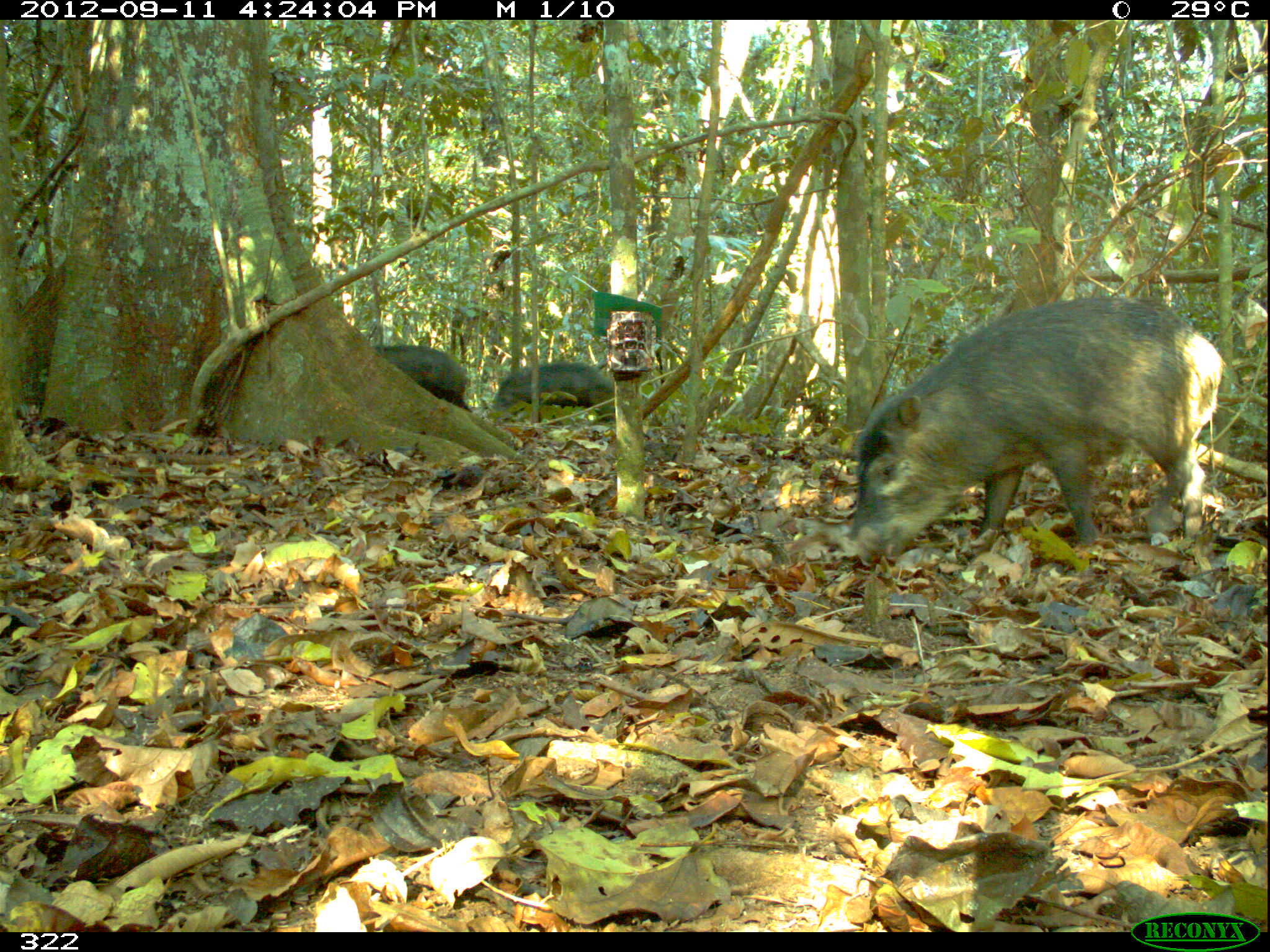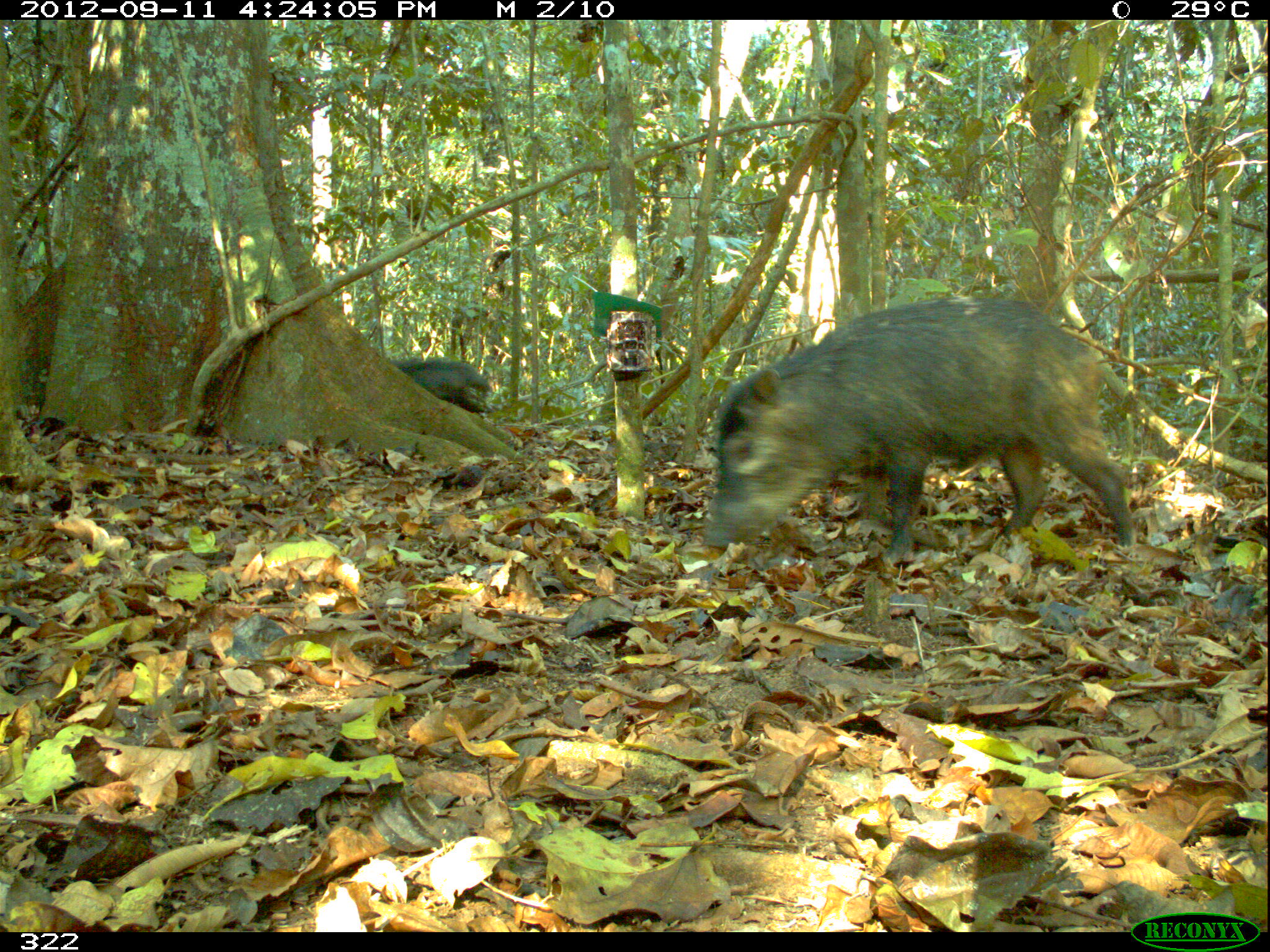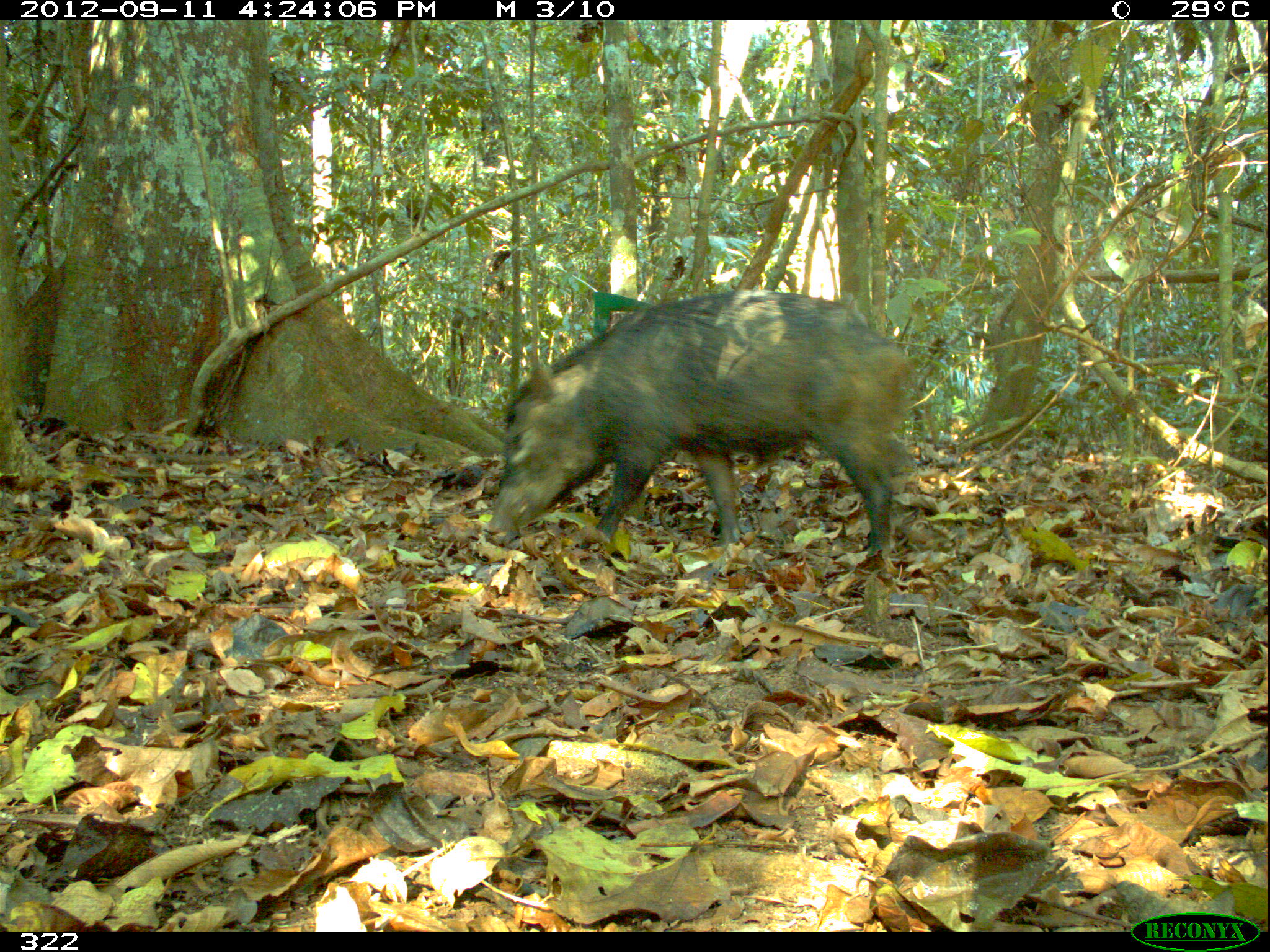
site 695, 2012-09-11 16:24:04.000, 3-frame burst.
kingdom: Animalia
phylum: Chordata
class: Mammalia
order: Artiodactyla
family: Tayassuidae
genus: Tayassu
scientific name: Tayassu pecari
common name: white-lipped peccary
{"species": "Tayassu pecari (white-lipped peccary)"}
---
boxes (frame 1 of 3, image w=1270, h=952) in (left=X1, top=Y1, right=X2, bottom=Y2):
tayassu pecari: (left=840, top=297, right=1224, bottom=565); (left=489, top=363, right=616, bottom=423); (left=373, top=345, right=472, bottom=412)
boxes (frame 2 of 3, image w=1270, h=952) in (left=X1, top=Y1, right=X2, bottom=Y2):
tayassu pecari: (left=706, top=294, right=1134, bottom=561); (left=387, top=359, right=494, bottom=419)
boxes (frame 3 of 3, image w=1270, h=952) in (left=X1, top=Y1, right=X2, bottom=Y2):
tayassu pecari: (left=487, top=289, right=910, bottom=555)